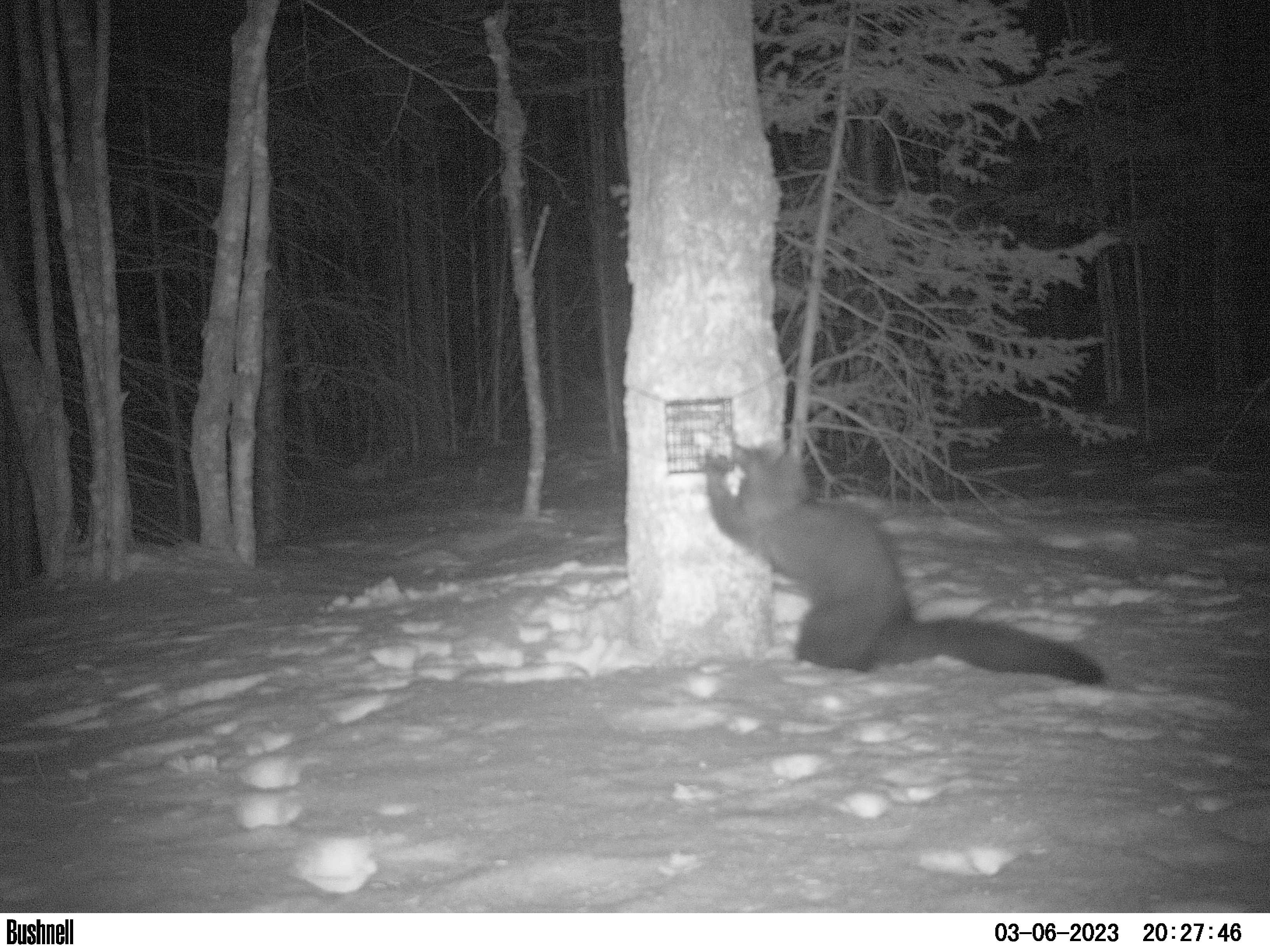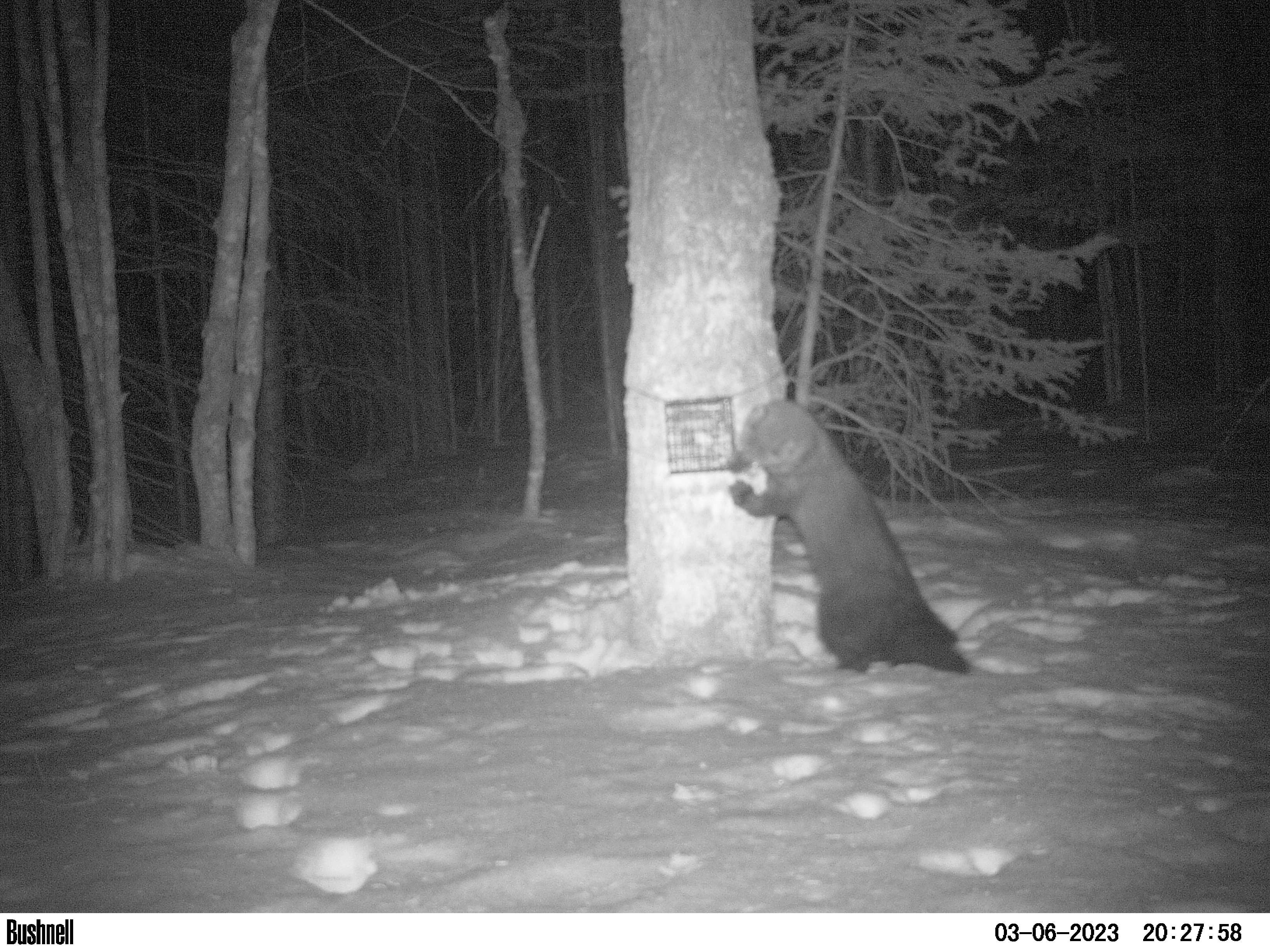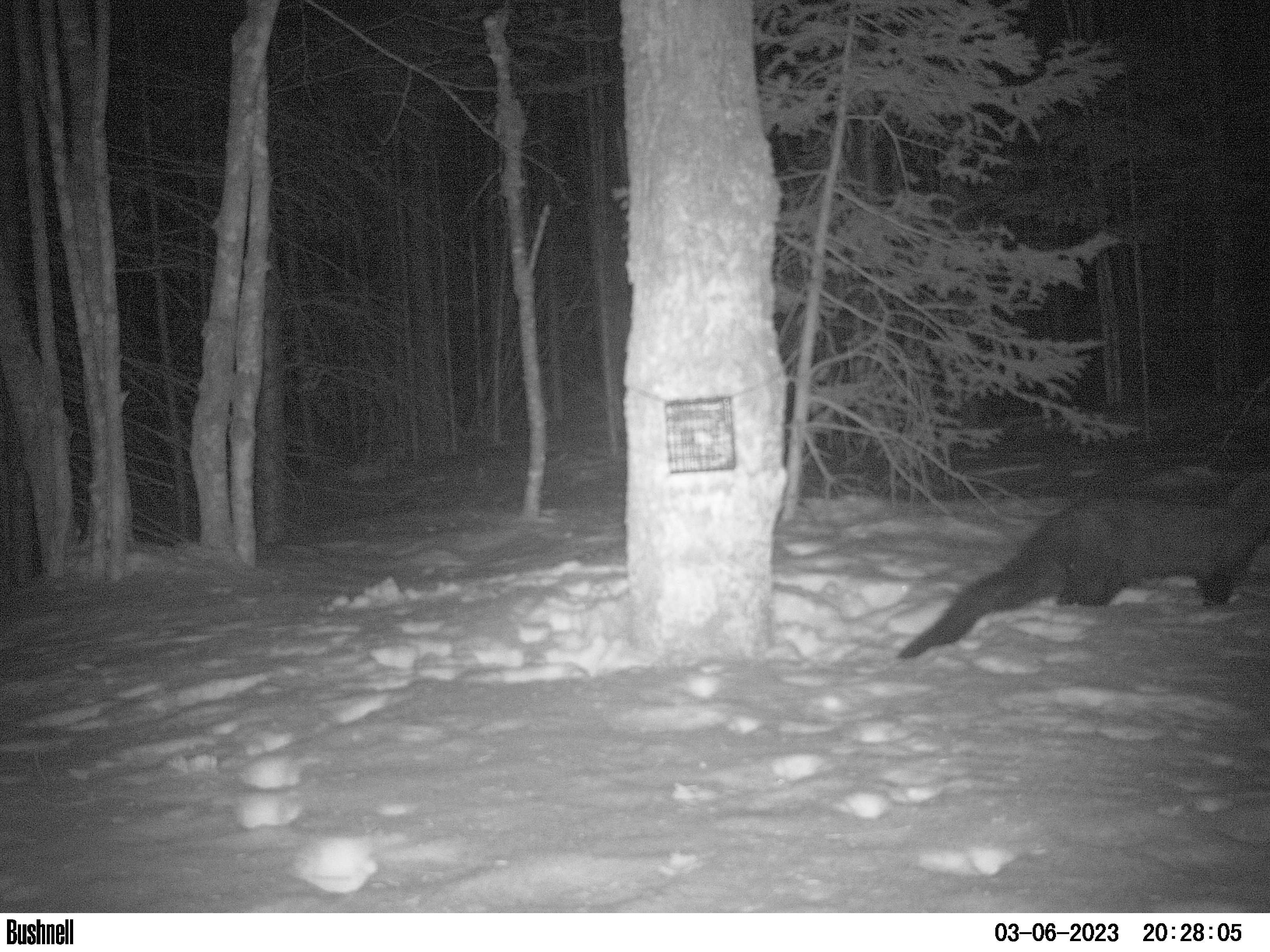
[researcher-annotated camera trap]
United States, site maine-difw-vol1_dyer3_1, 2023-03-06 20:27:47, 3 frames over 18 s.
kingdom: Animalia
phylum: Chordata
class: Mammalia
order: Carnivora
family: Mustelidae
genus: Pekania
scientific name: Pekania pennanti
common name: fisher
Fisher (Pekania pennanti).